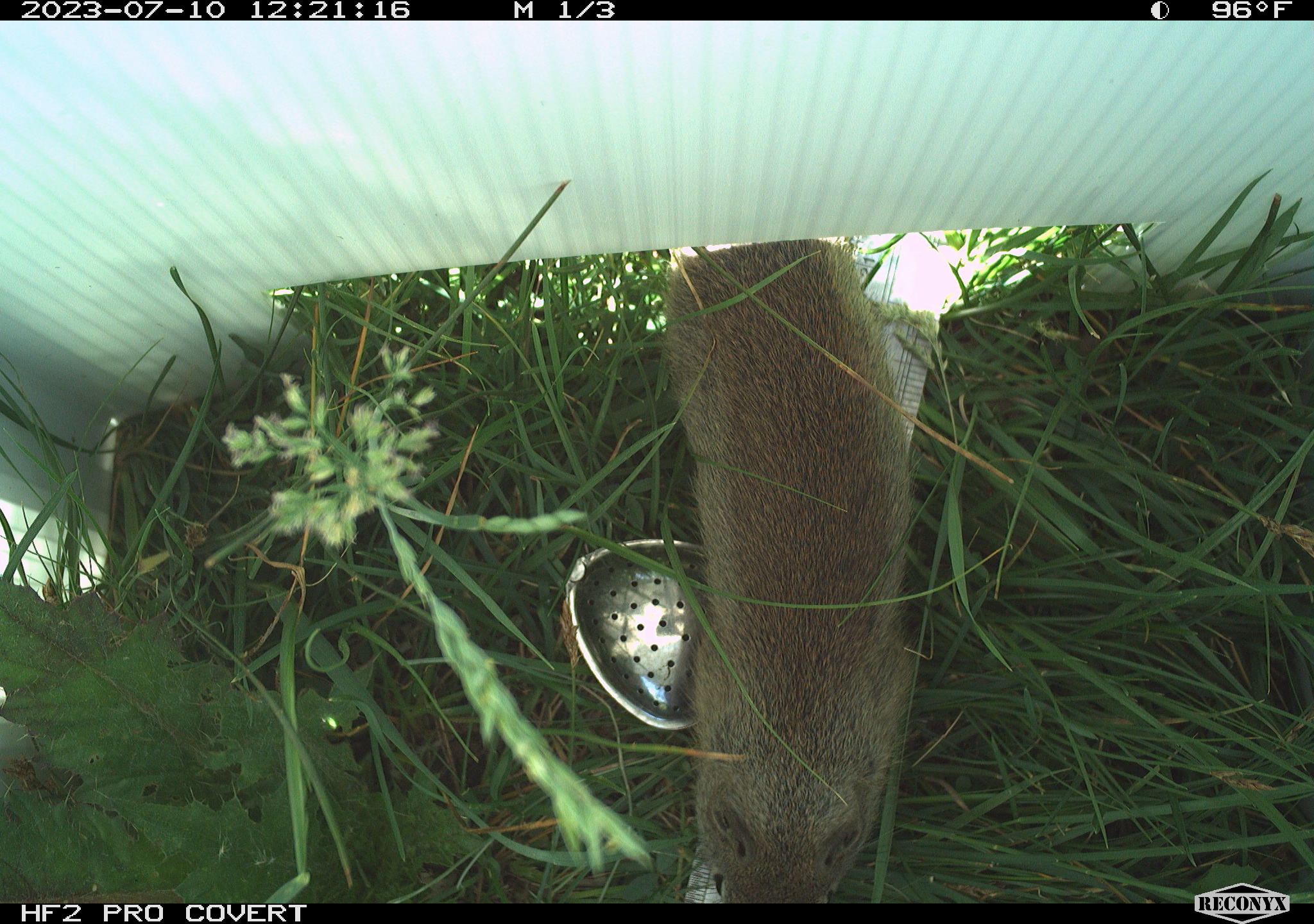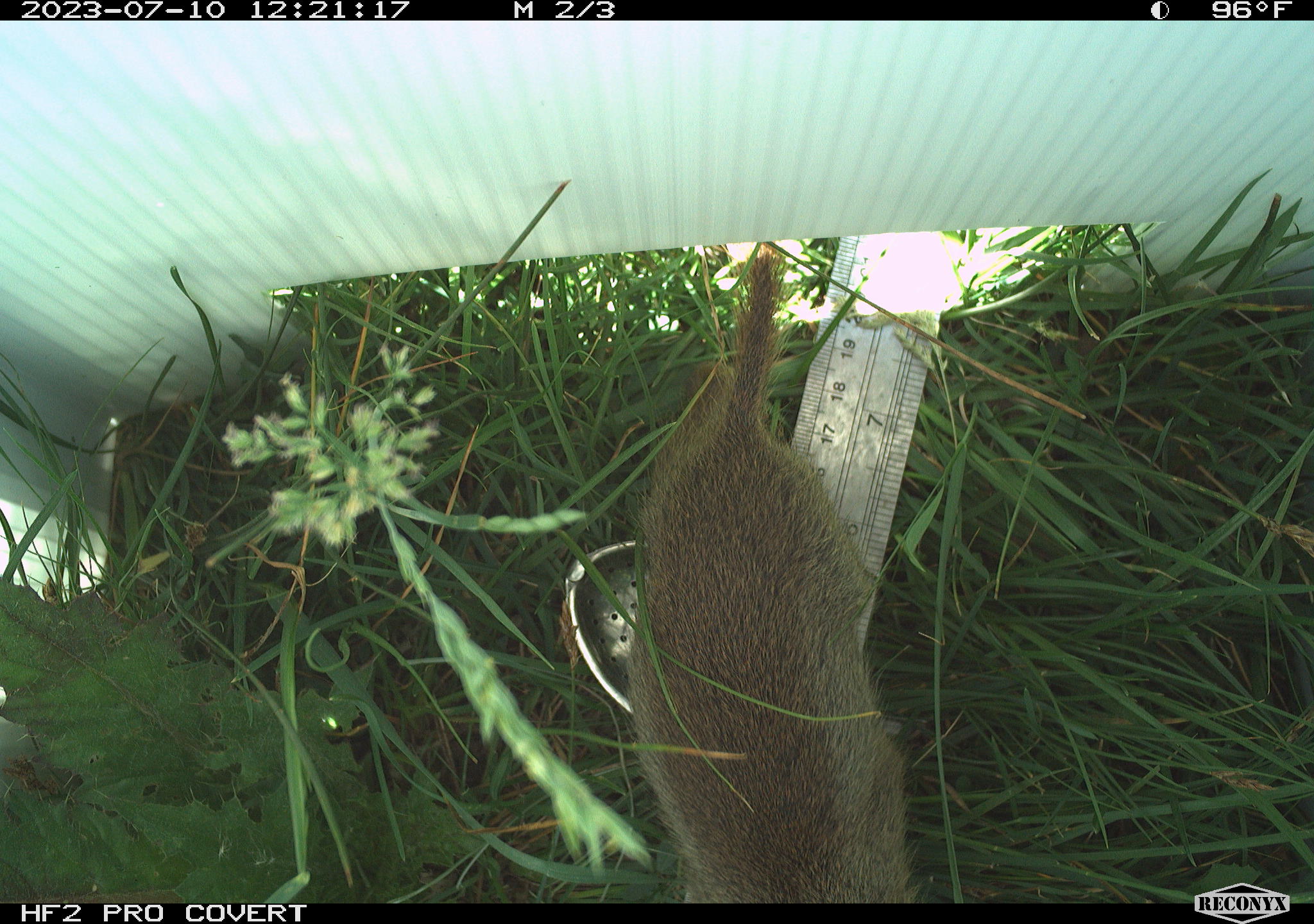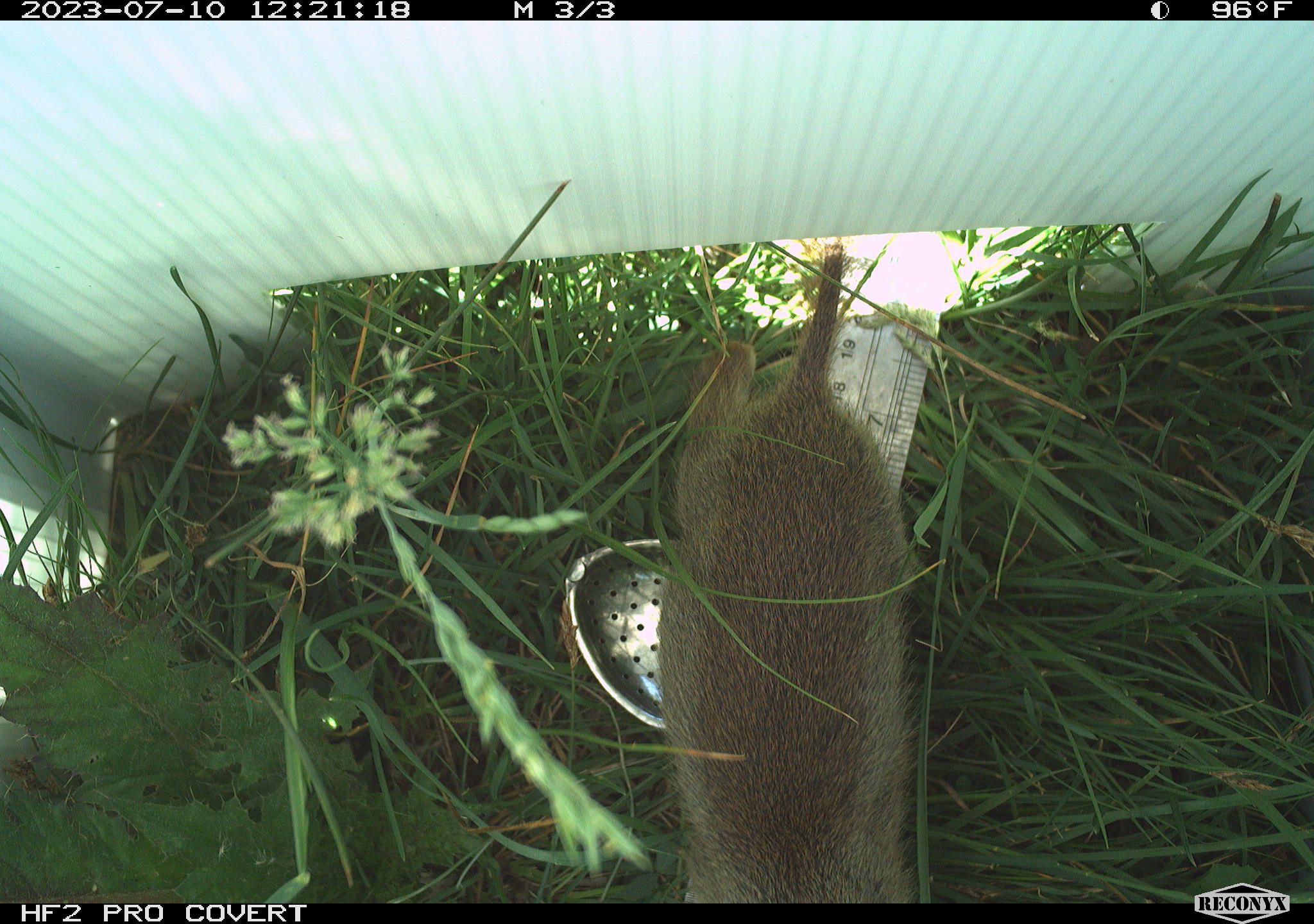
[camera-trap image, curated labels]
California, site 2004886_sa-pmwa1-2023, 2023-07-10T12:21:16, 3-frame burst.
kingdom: Animalia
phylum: Chordata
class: Mammalia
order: Rodentia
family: Sciuridae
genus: Urocitellus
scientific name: Urocitellus beldingi beldingi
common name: belding's ground squirrel